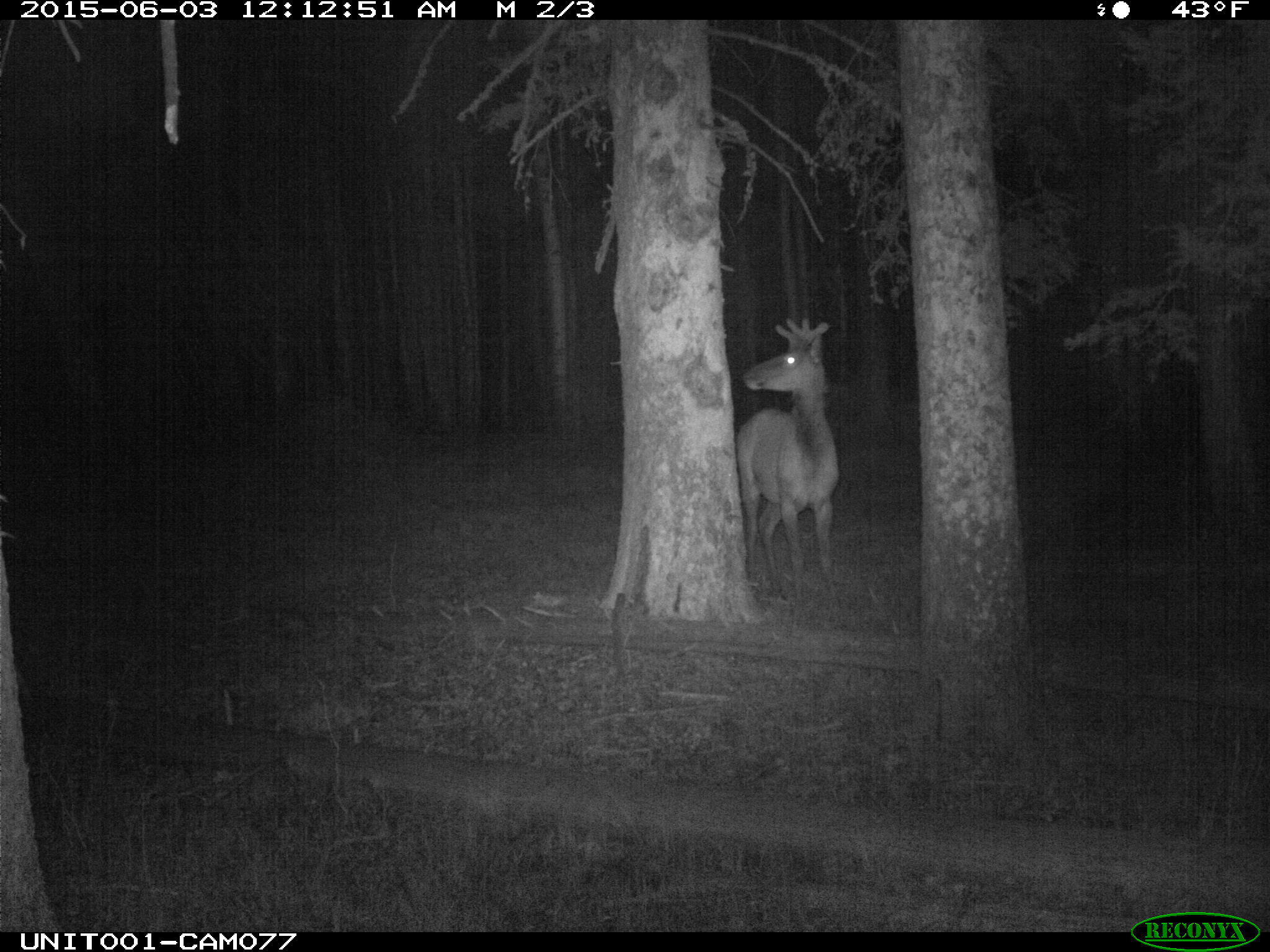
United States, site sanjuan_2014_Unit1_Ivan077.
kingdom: Animalia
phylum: Chordata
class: Mammalia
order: Artiodactyla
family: Cervidae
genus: Cervus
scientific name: Cervus elaphus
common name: red deer